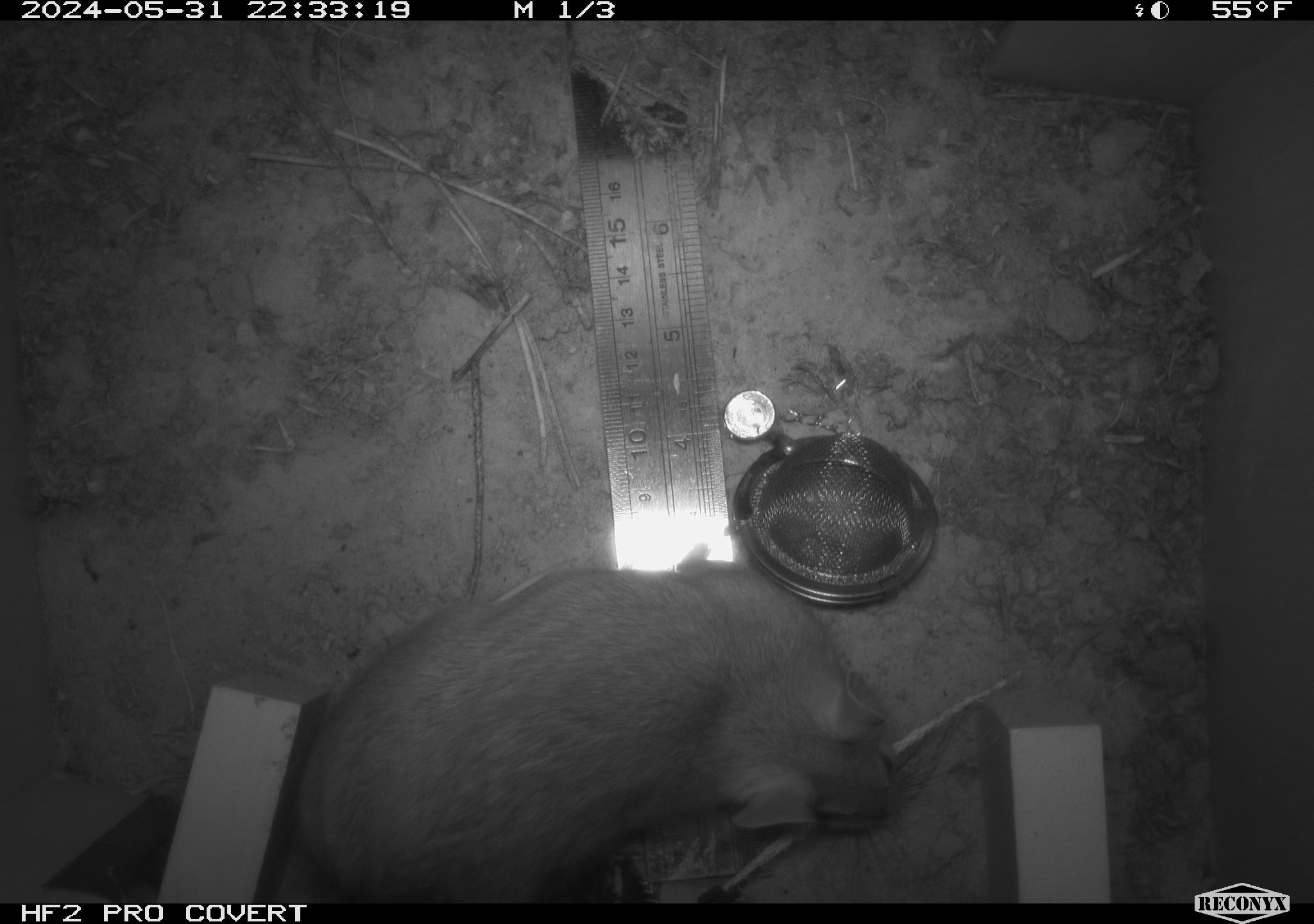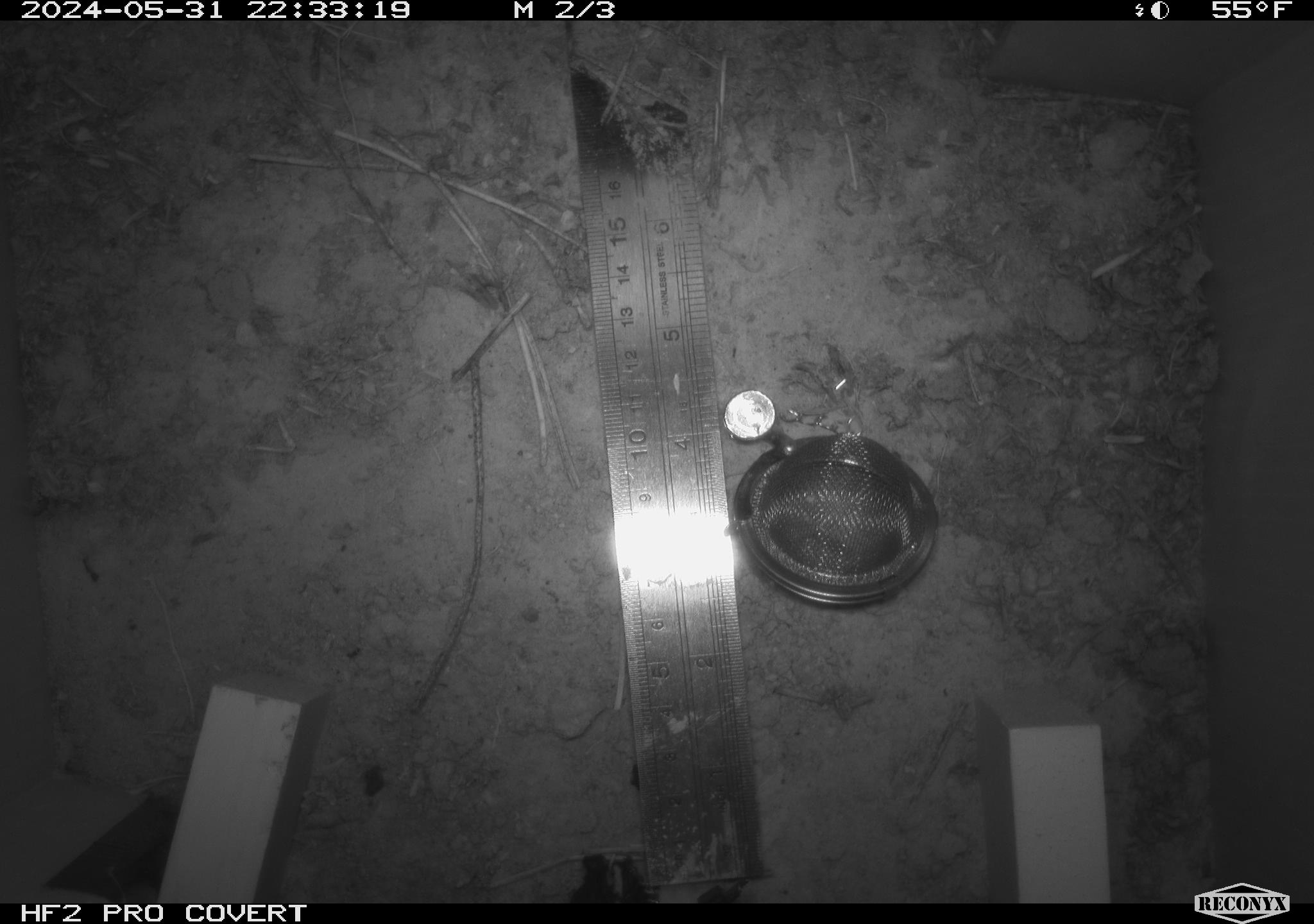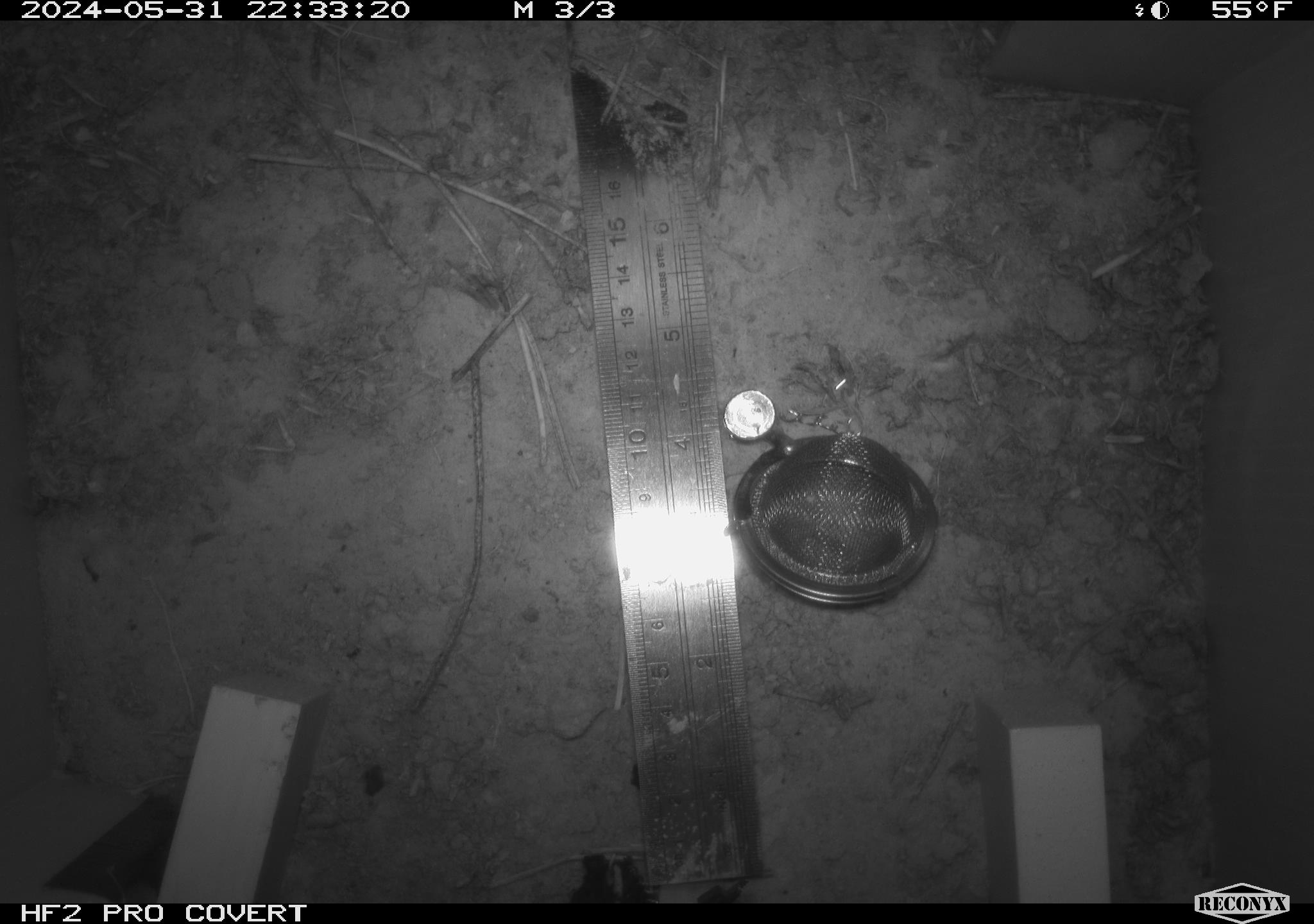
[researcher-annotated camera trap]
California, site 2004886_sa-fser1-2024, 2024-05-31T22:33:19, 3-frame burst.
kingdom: Animalia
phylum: Chordata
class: Mammalia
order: Rodentia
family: Sciuridae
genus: Neotamias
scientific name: Neotamias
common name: western chipmunks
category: neotamias species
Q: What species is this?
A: Neotamias species (western chipmunks) (Neotamias).